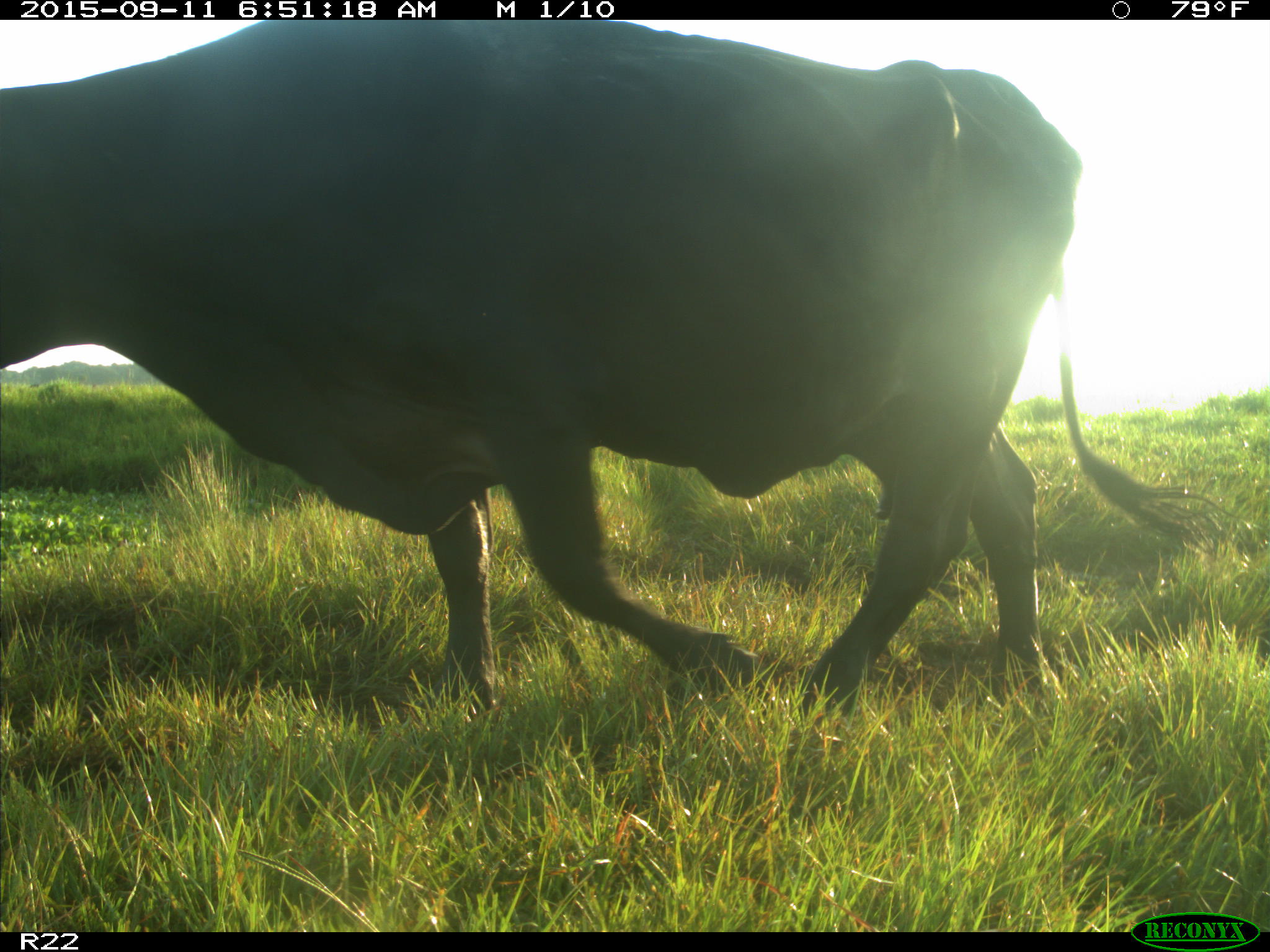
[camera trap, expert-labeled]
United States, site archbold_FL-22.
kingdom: Animalia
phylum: Chordata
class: Mammalia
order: Artiodactyla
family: Bovidae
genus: Bos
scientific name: Bos taurus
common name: domestic cow